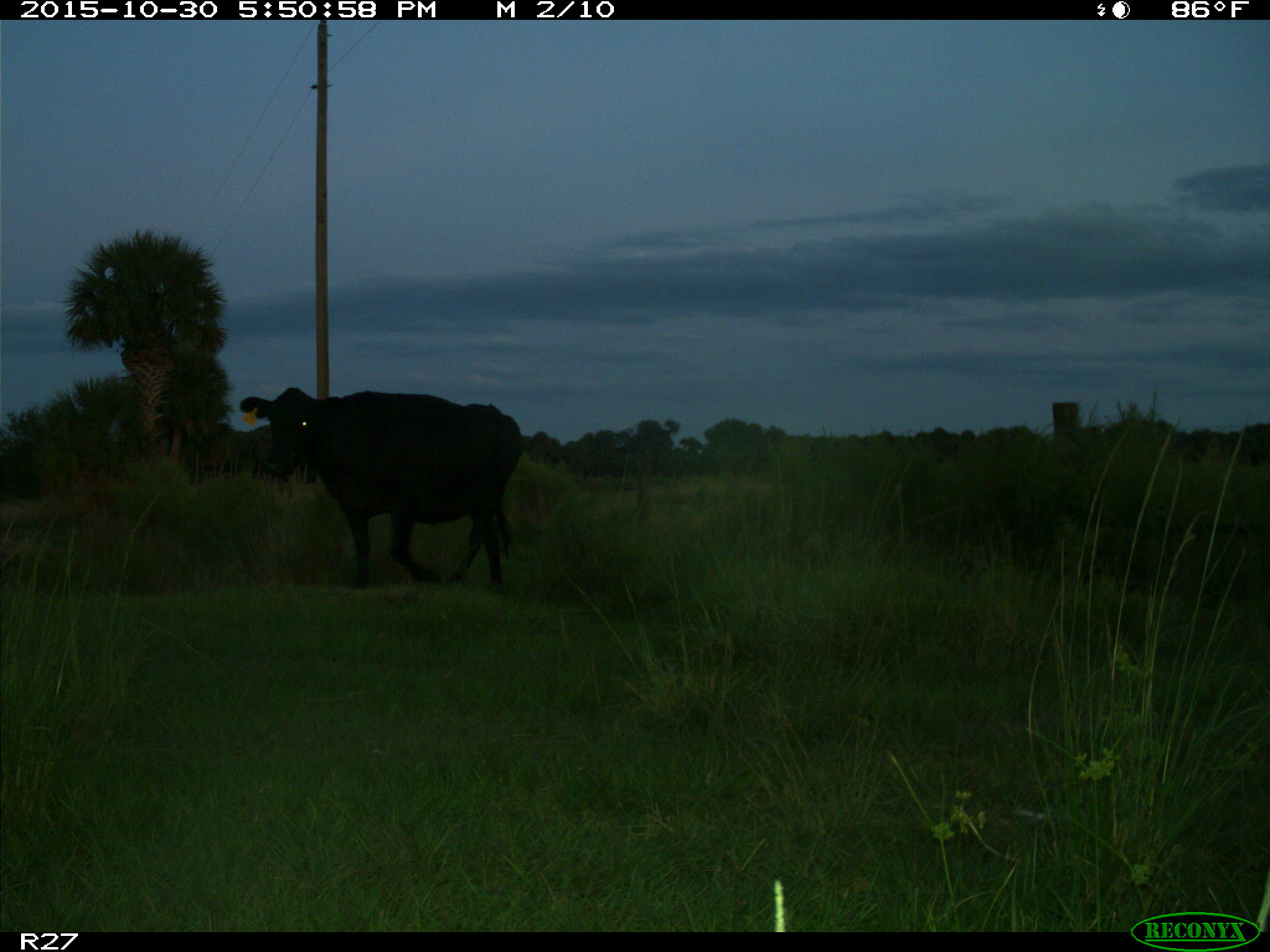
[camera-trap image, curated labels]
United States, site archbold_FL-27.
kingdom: Animalia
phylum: Chordata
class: Mammalia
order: Artiodactyla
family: Bovidae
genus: Bos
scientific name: Bos taurus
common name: domestic cow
Bos taurus (domestic cow).